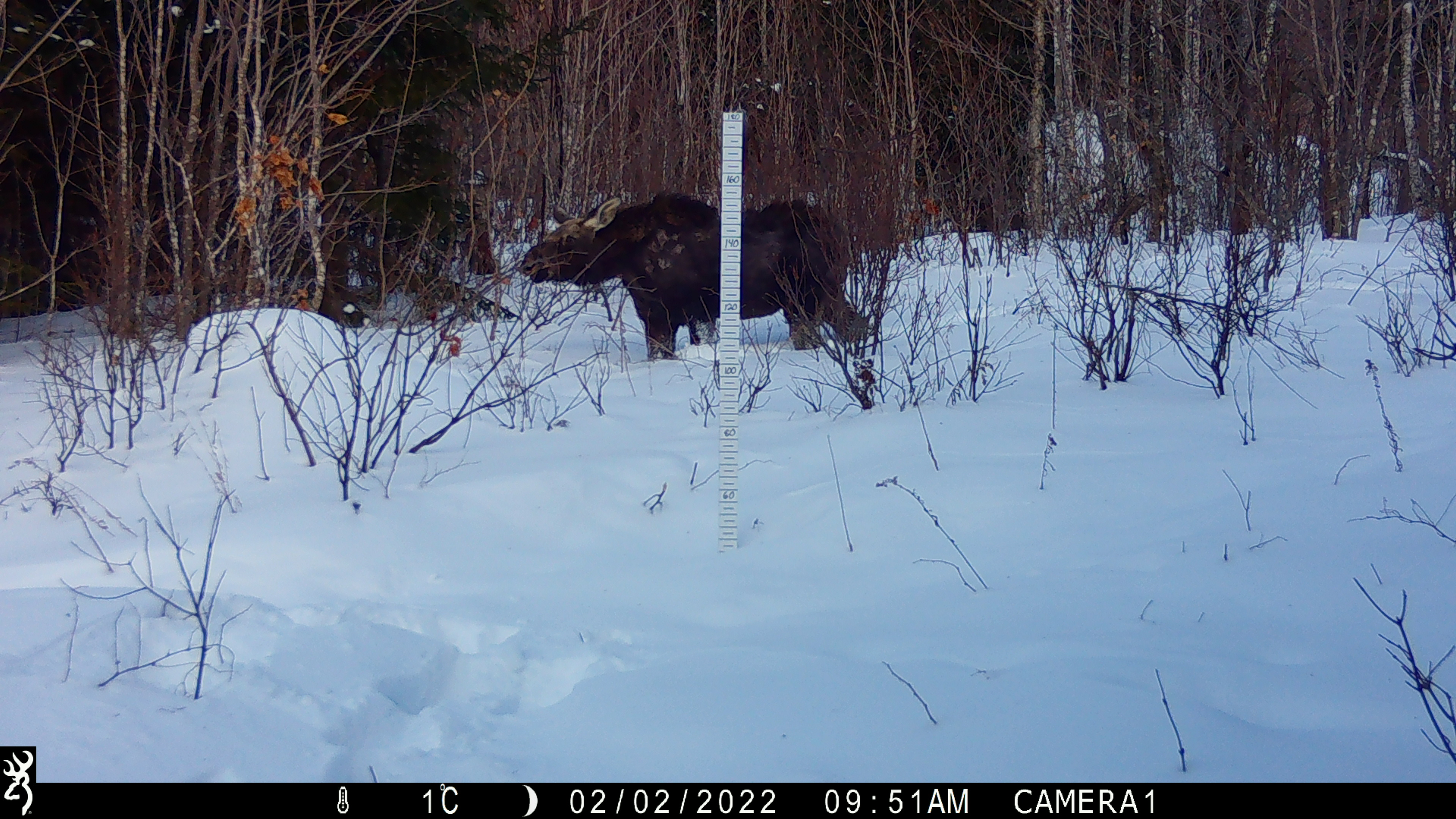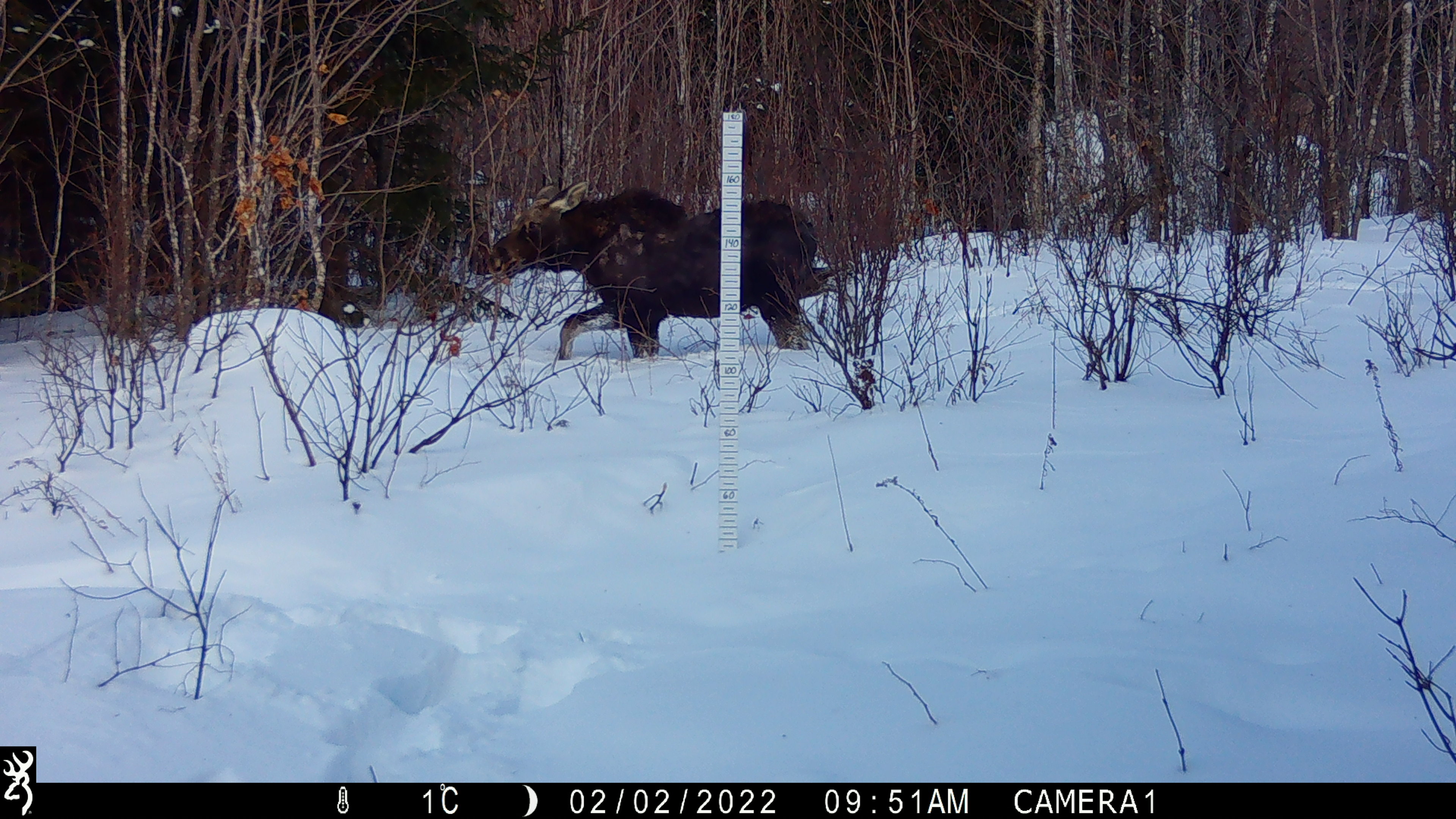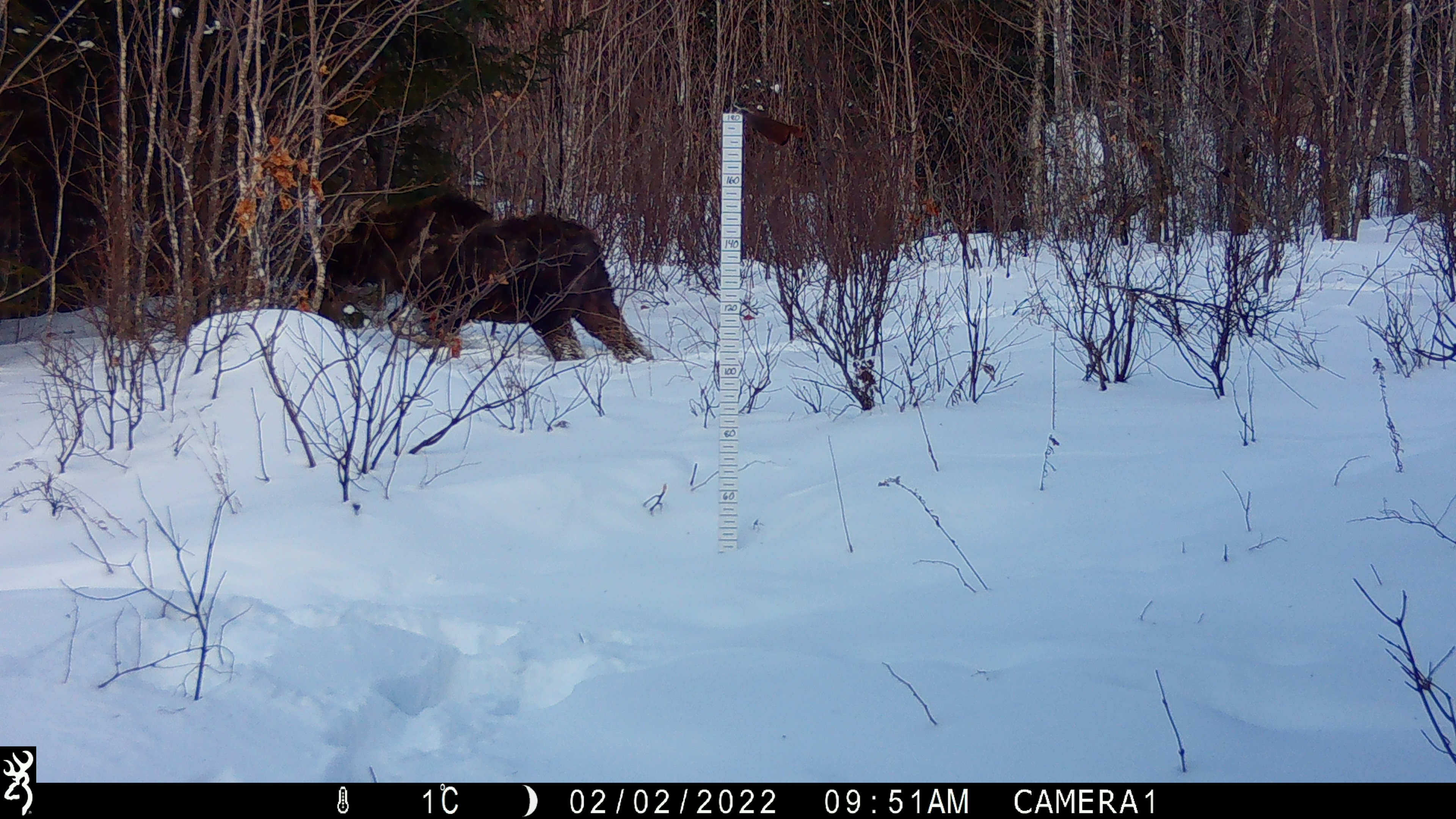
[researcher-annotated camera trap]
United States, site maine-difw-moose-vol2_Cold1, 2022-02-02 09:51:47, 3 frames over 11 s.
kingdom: Animalia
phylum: Chordata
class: Mammalia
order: Artiodactyla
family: Cervidae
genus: Alces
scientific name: Alces alces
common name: moose